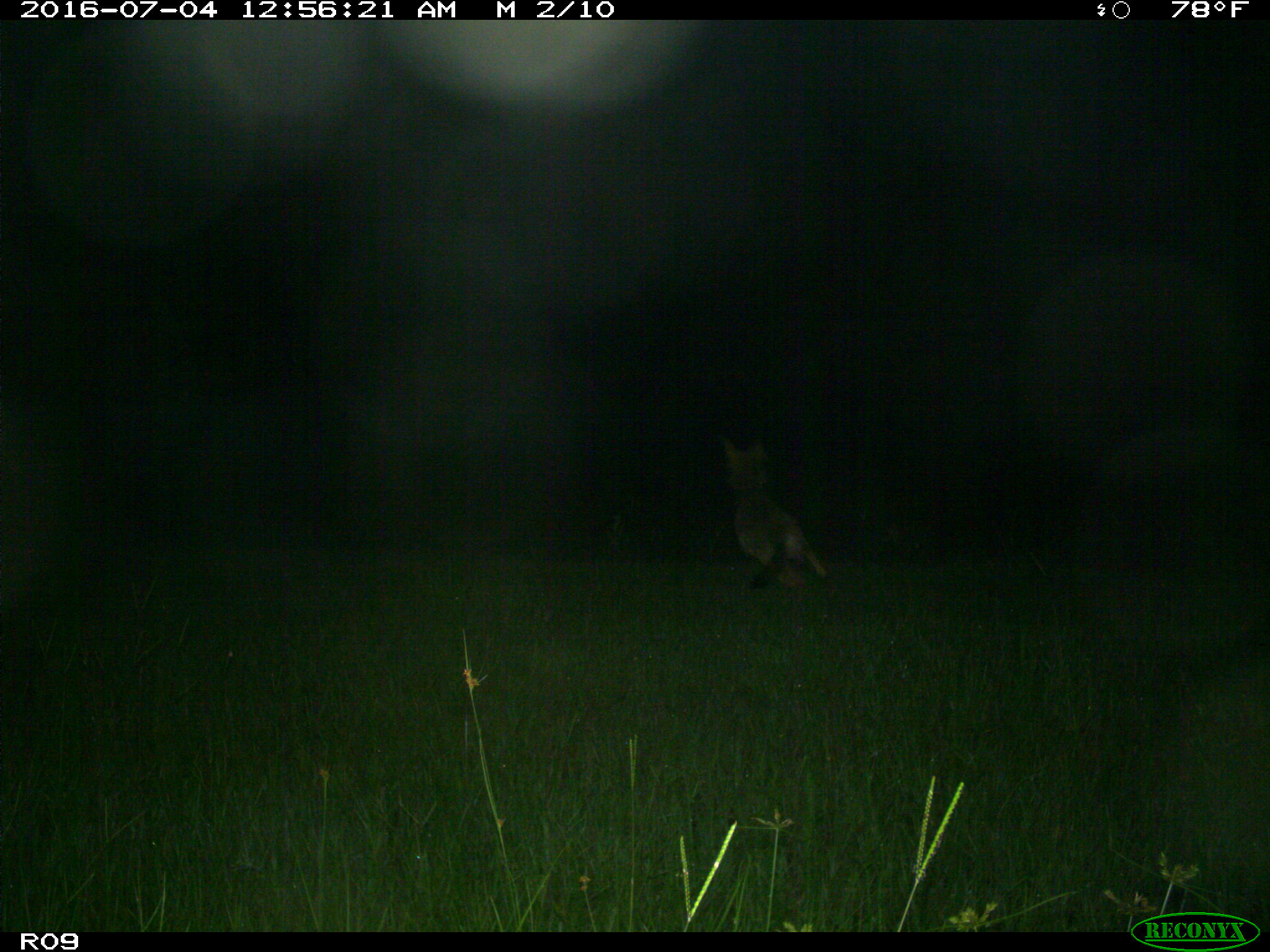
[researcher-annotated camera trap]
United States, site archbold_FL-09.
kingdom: Animalia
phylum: Chordata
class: Mammalia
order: Carnivora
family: Canidae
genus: Canis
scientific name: Canis latrans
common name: coyote